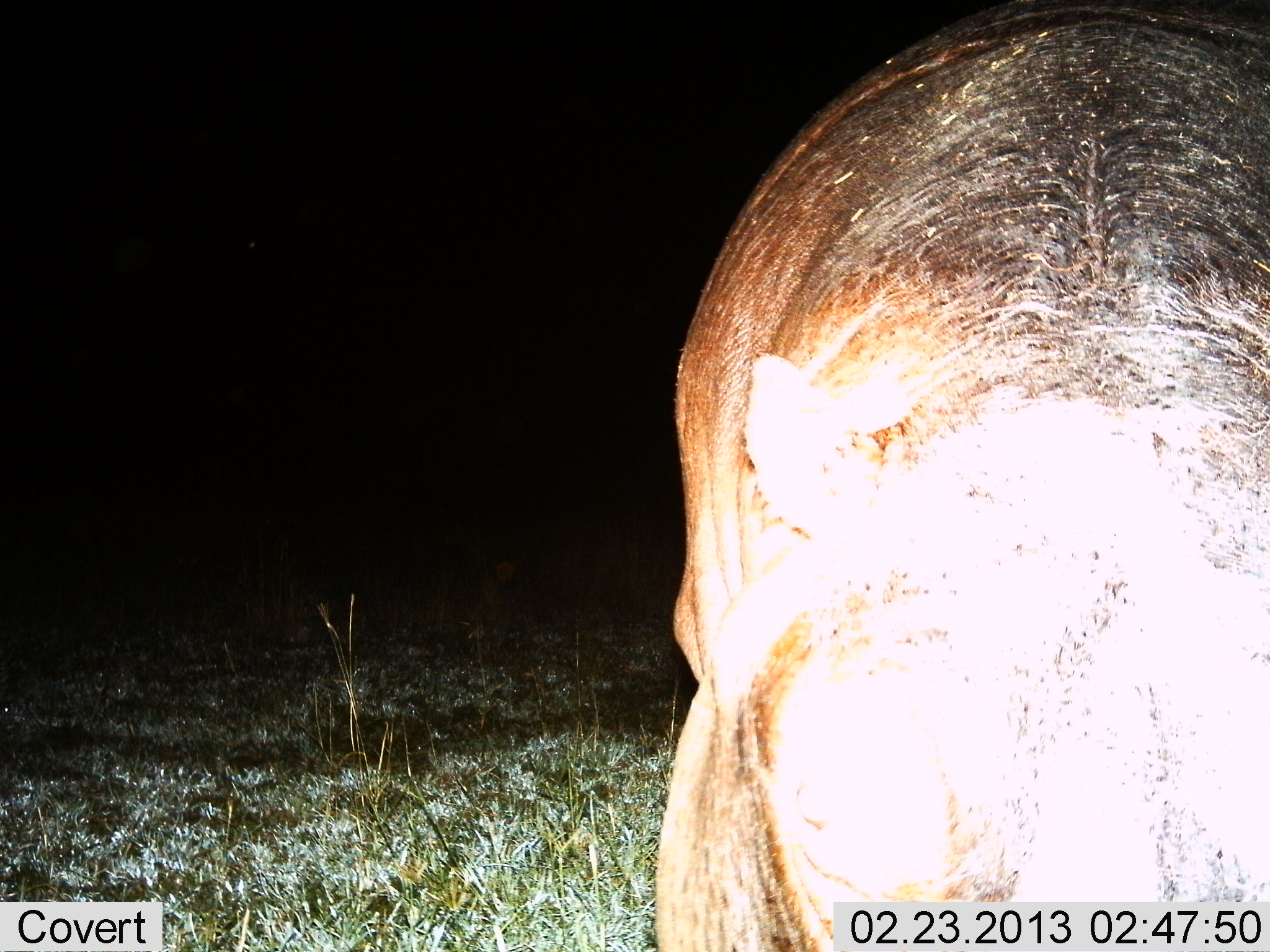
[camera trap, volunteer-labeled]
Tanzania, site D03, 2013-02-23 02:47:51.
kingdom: Animalia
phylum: Chordata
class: Mammalia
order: Artiodactyla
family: Hippopotamidae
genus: Hippopotamus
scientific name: Hippopotamus amphibius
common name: hippopotamus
Hippopotamus (Hippopotamus amphibius), count 1. Behavior (volunteer vote fractions): standing 69%, resting 0%, moving 24%, interacting 3%. Young present (vote fraction): 3%. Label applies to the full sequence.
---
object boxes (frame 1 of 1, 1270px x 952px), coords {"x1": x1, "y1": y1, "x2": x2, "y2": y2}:
animal: {"x1": 652, "y1": 0, "x2": 1270, "y2": 952}